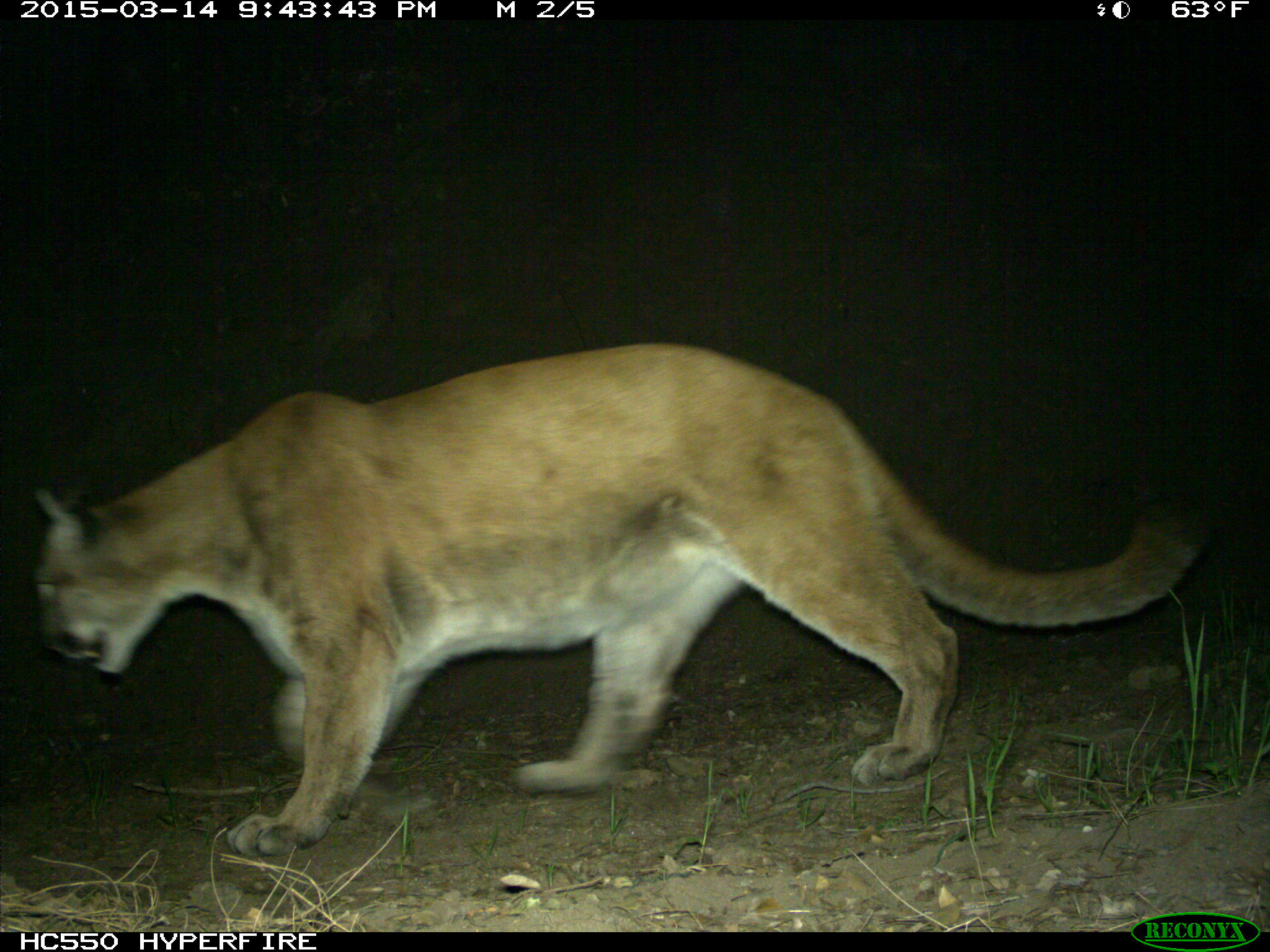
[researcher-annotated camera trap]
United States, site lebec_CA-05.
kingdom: Animalia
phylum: Chordata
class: Mammalia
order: Carnivora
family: Felidae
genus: Puma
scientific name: Puma concolor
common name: mountain lion